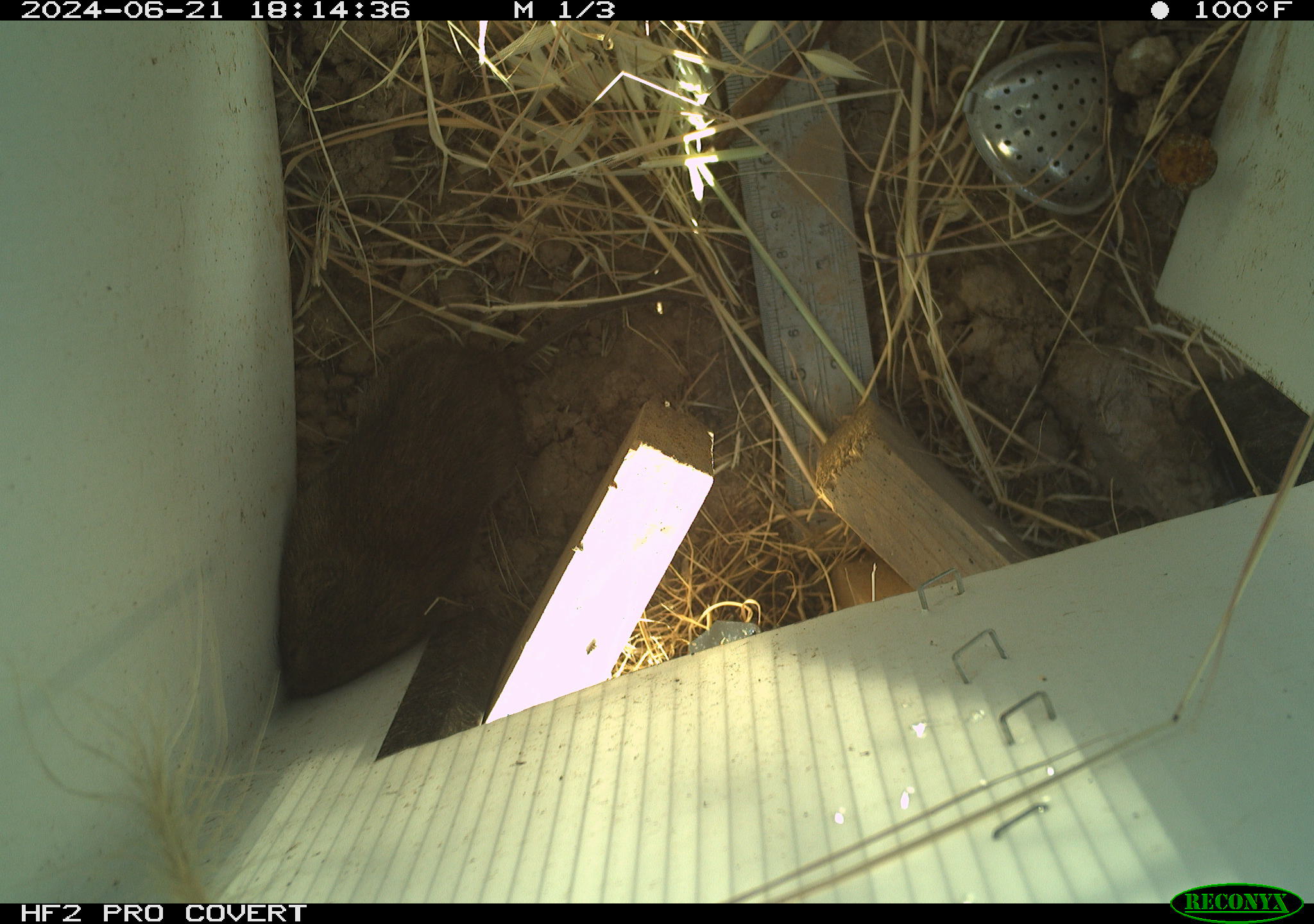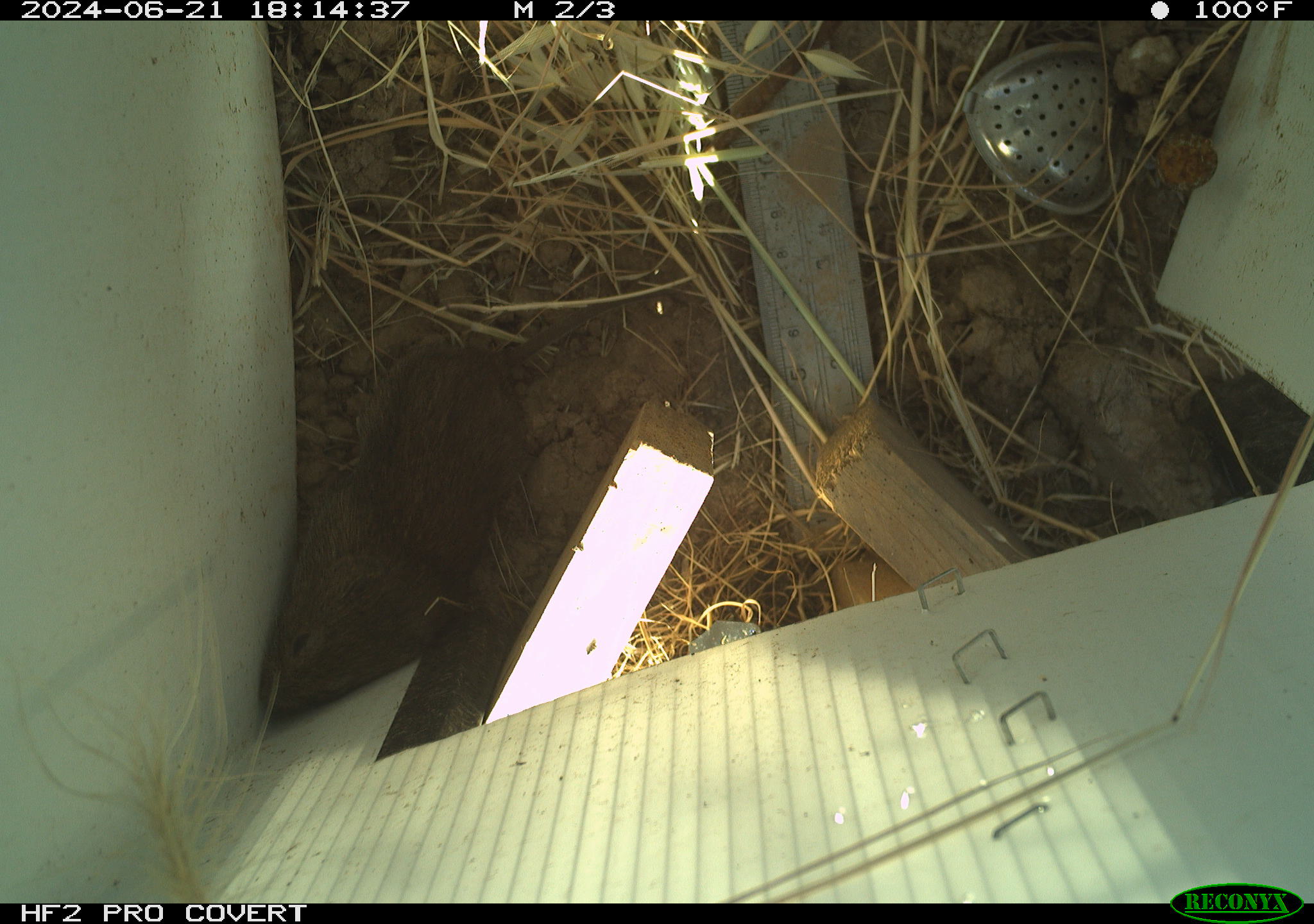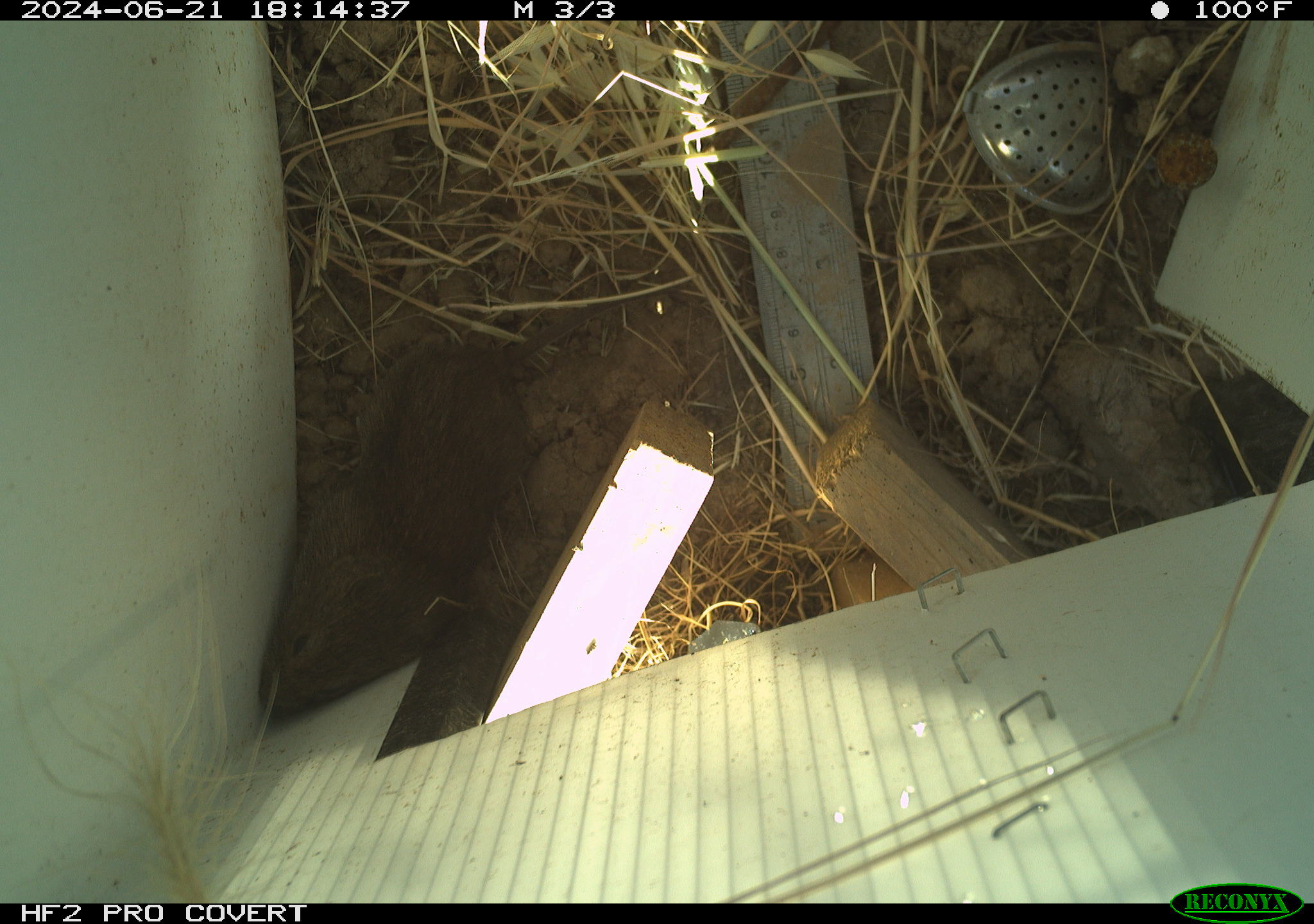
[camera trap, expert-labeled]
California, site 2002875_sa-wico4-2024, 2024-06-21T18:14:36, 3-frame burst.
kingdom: Animalia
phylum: Chordata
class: Mammalia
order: Rodentia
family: Cricetidae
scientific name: Arvicolinae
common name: voles, lemmings, and muskrats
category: arvicolinae subfamily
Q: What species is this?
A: Arvicolinae subfamily (voles, lemmings, and muskrats) (Arvicolinae).